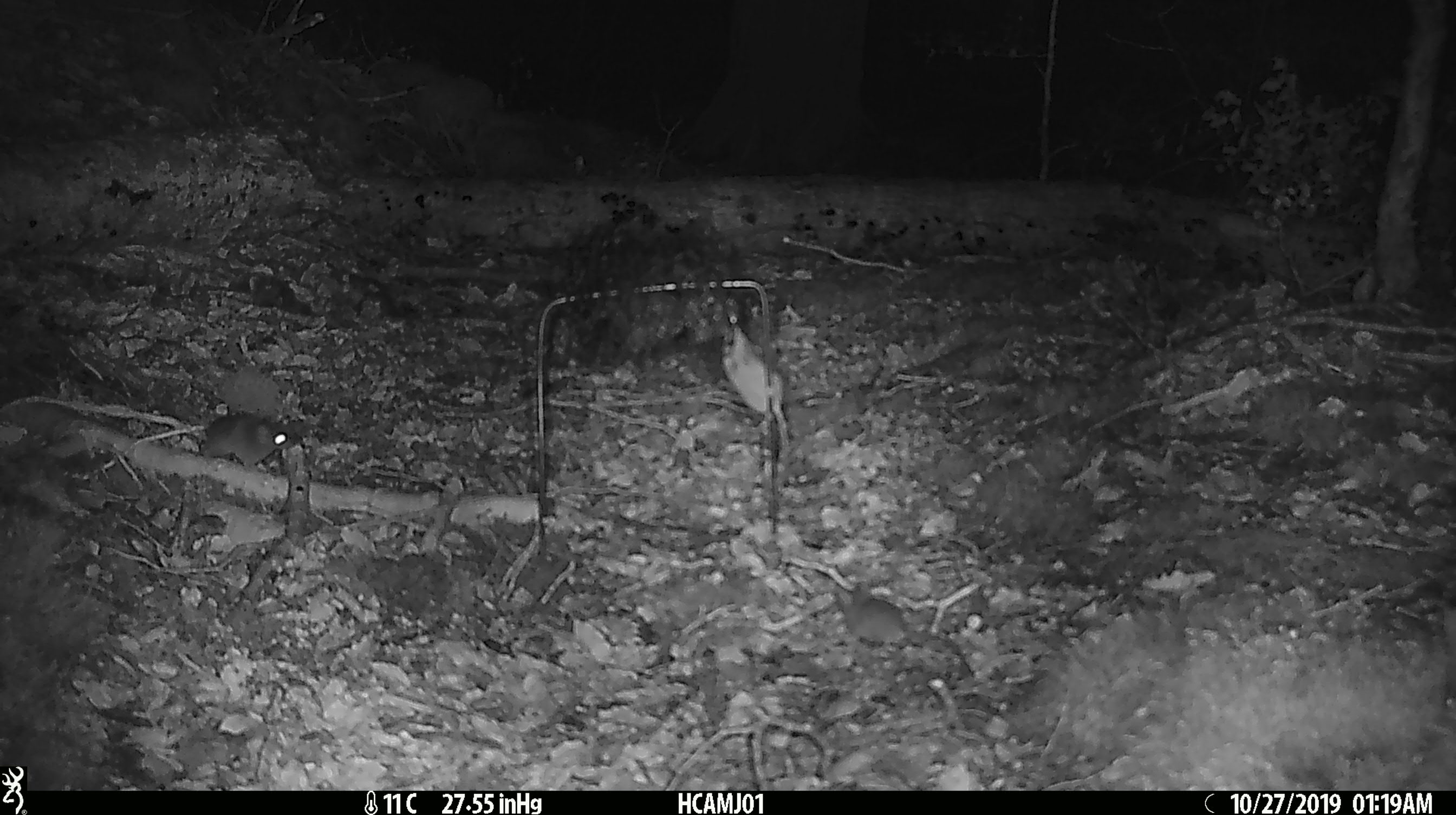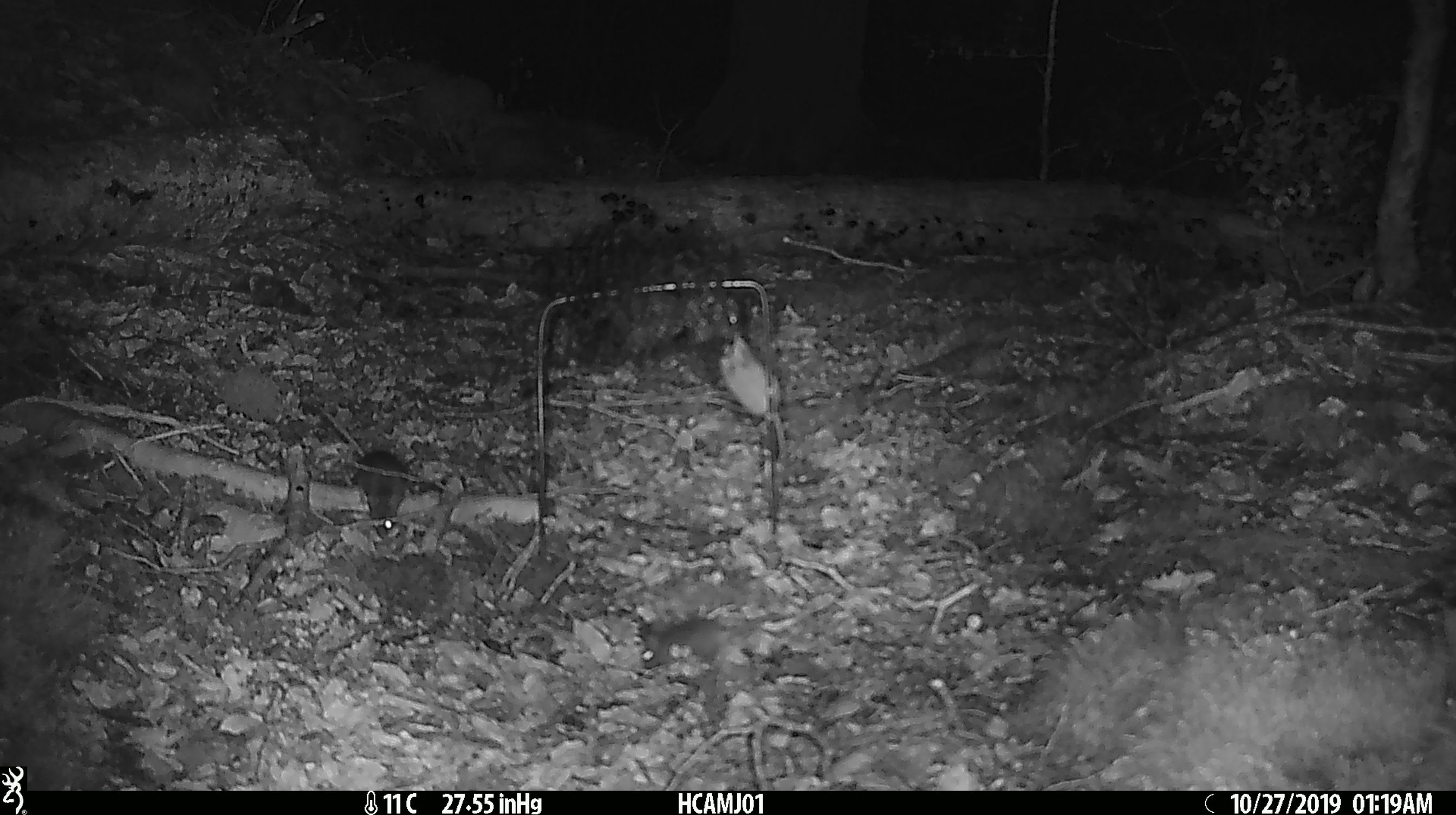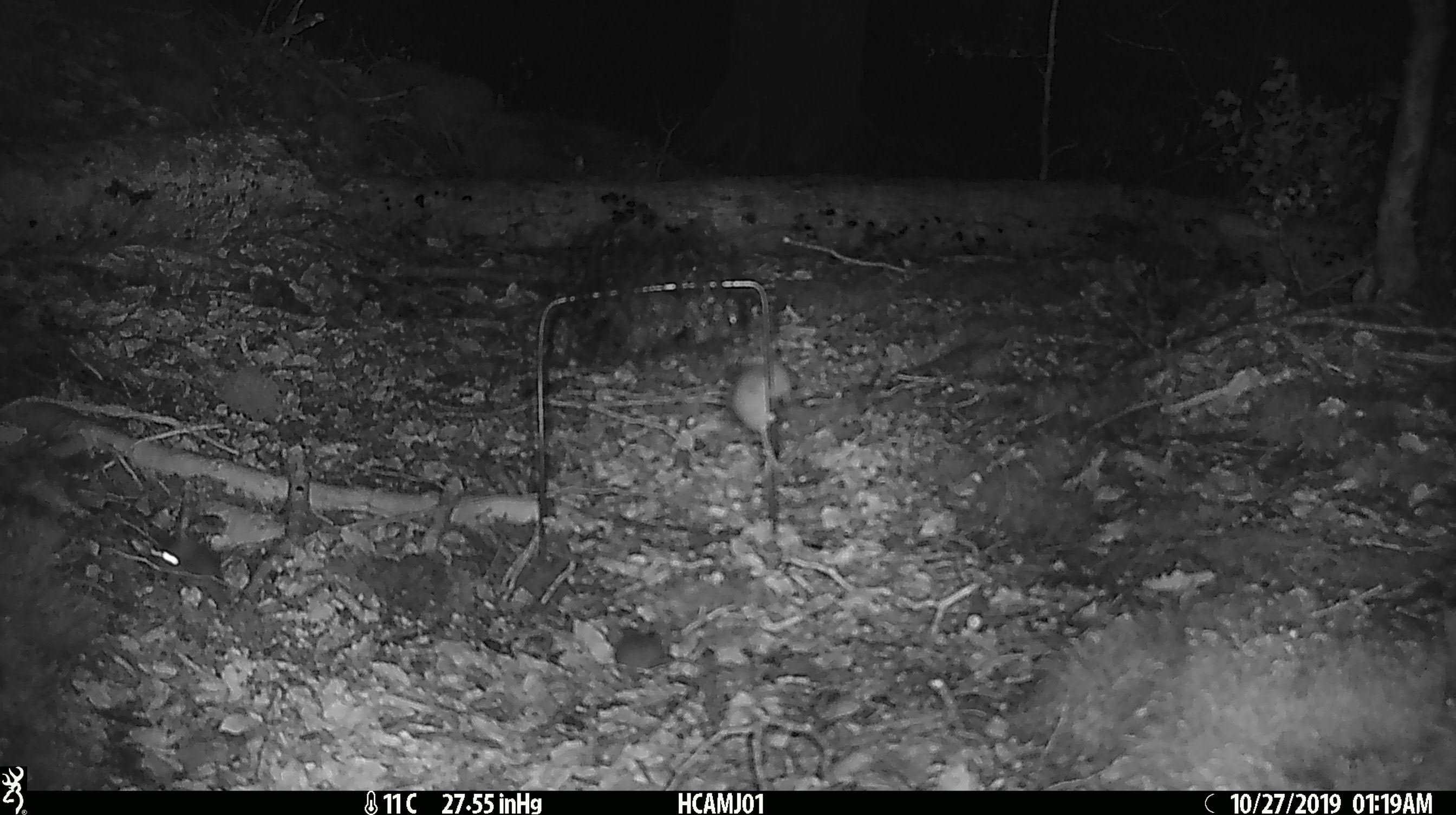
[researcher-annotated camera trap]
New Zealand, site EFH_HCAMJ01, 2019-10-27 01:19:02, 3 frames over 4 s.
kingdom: Animalia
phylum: Chordata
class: Mammalia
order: Rodentia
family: Muridae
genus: Mus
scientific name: Mus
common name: mouse